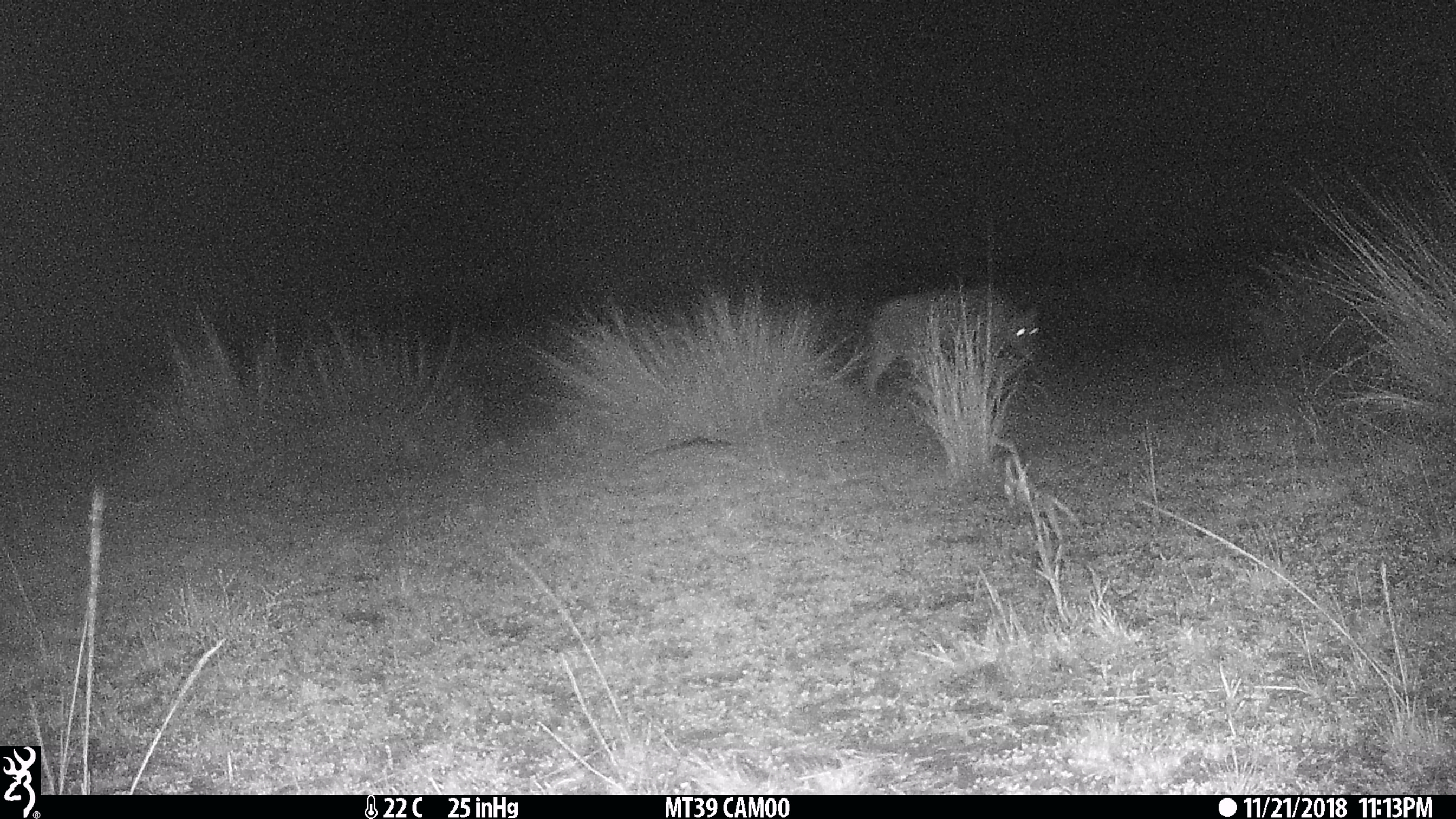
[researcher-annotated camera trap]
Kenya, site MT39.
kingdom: Animalia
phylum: Chordata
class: Mammalia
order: Carnivora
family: Felidae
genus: Panthera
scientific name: Panthera leo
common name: lion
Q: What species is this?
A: Lion (Panthera leo).